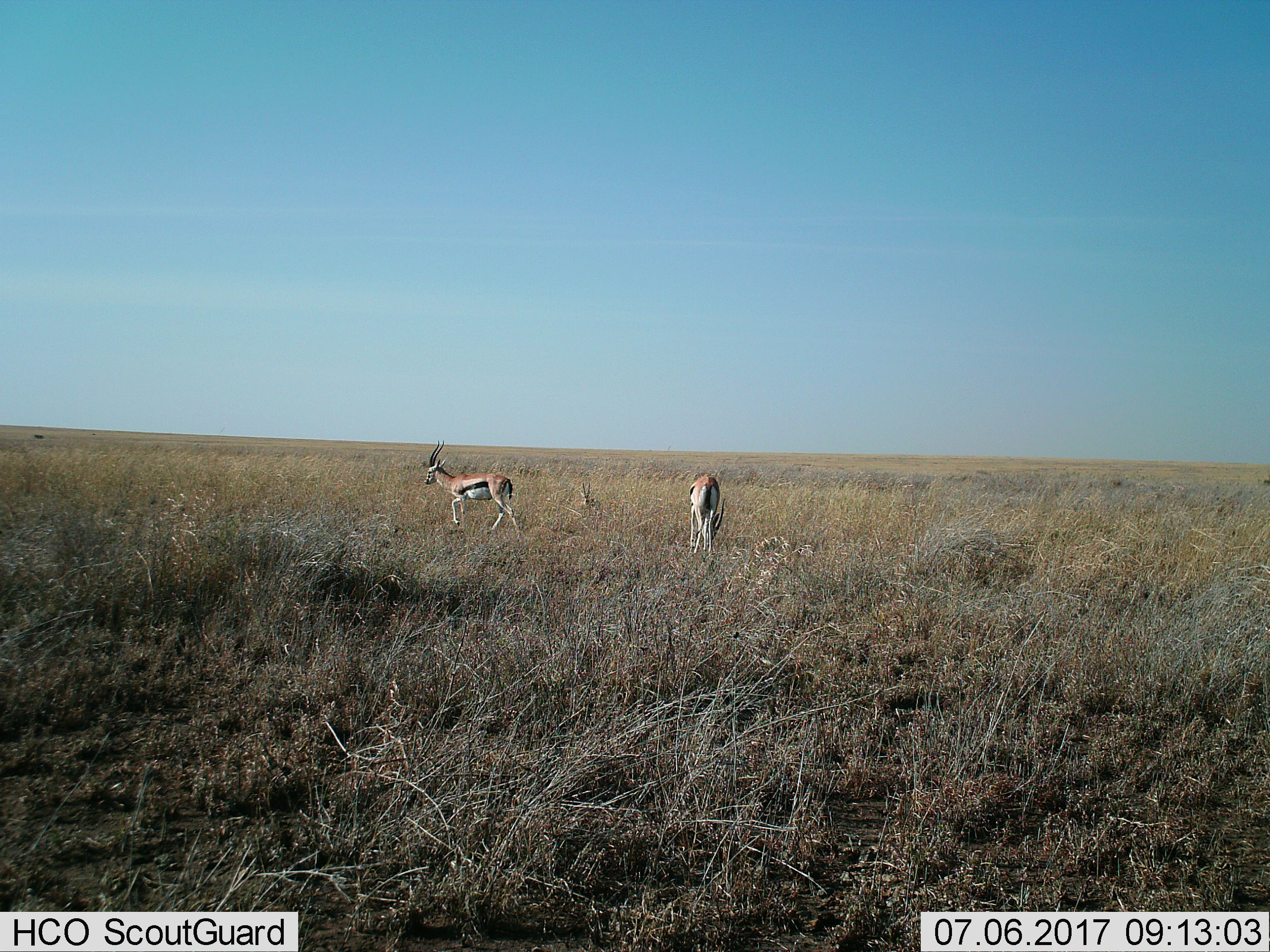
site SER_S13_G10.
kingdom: Animalia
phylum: Chordata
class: Mammalia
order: Artiodactyla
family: Bovidae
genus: Eudorcas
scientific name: Eudorcas thomsonii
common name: thomson's gazelle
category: gazellethomsons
Gazellethomsons (thomson's gazelle) (Eudorcas thomsonii), count 2. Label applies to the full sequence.